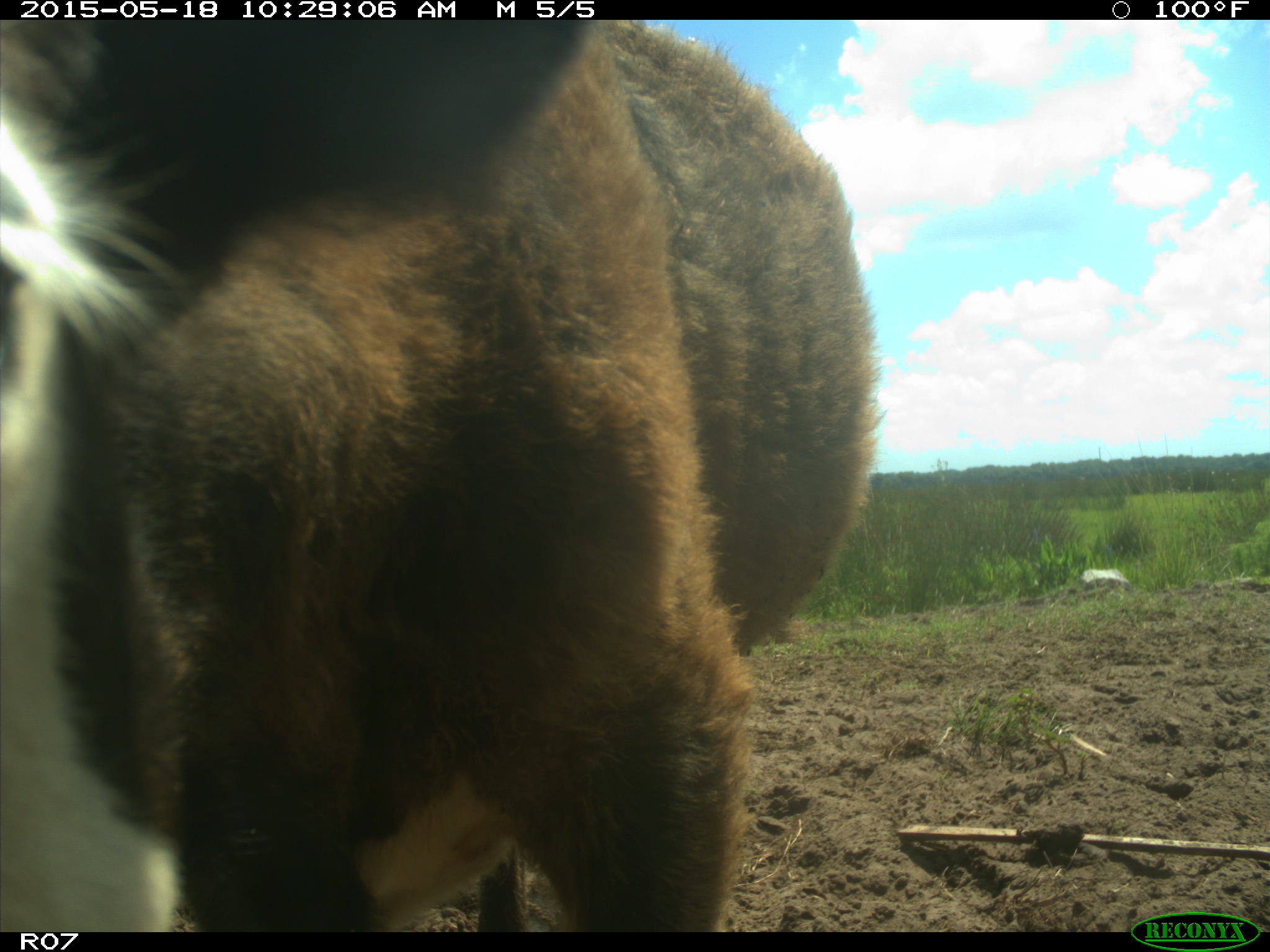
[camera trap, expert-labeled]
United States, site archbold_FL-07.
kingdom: Animalia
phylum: Chordata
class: Mammalia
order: Artiodactyla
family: Bovidae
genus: Bos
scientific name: Bos taurus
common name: domestic cow